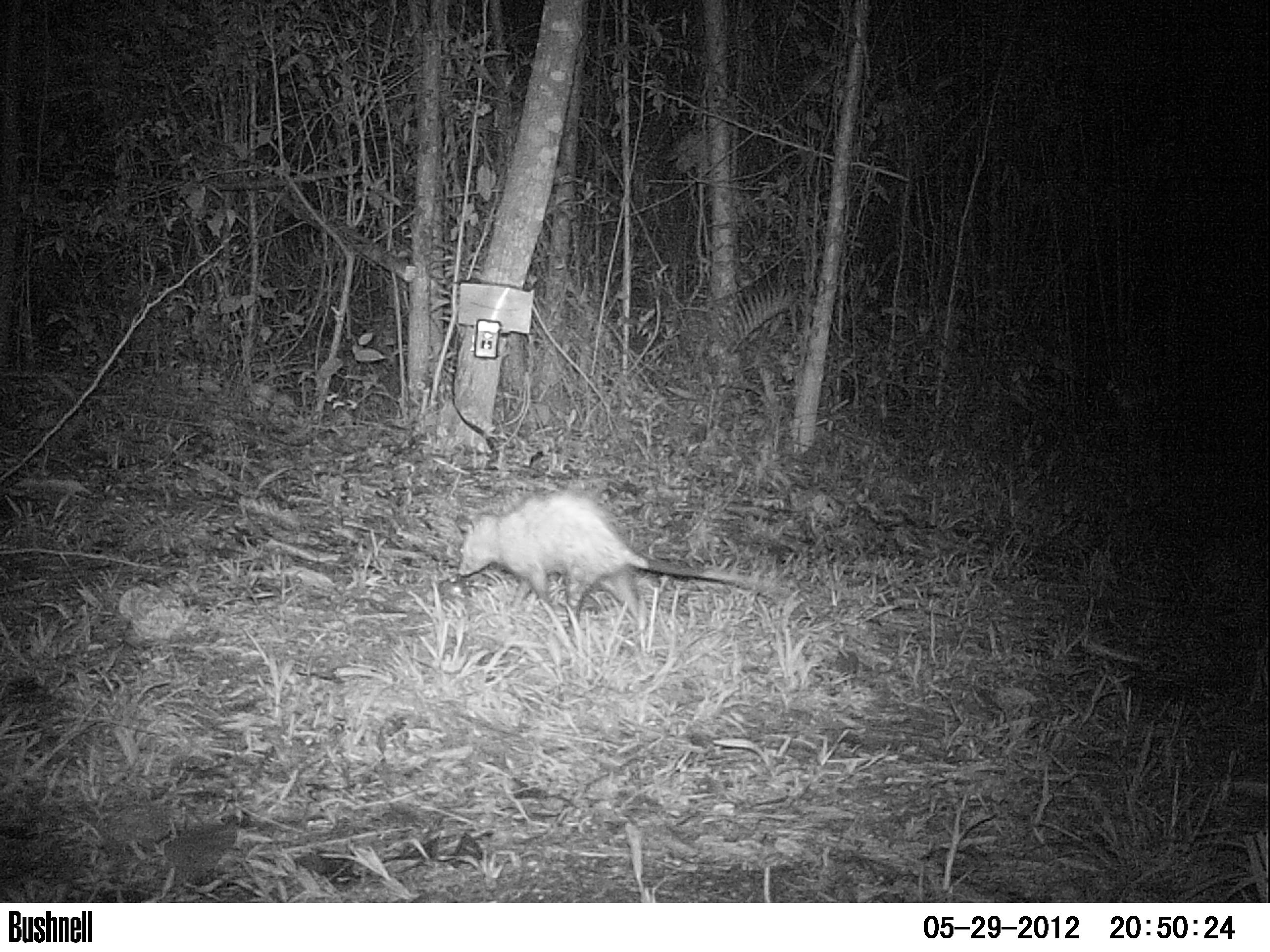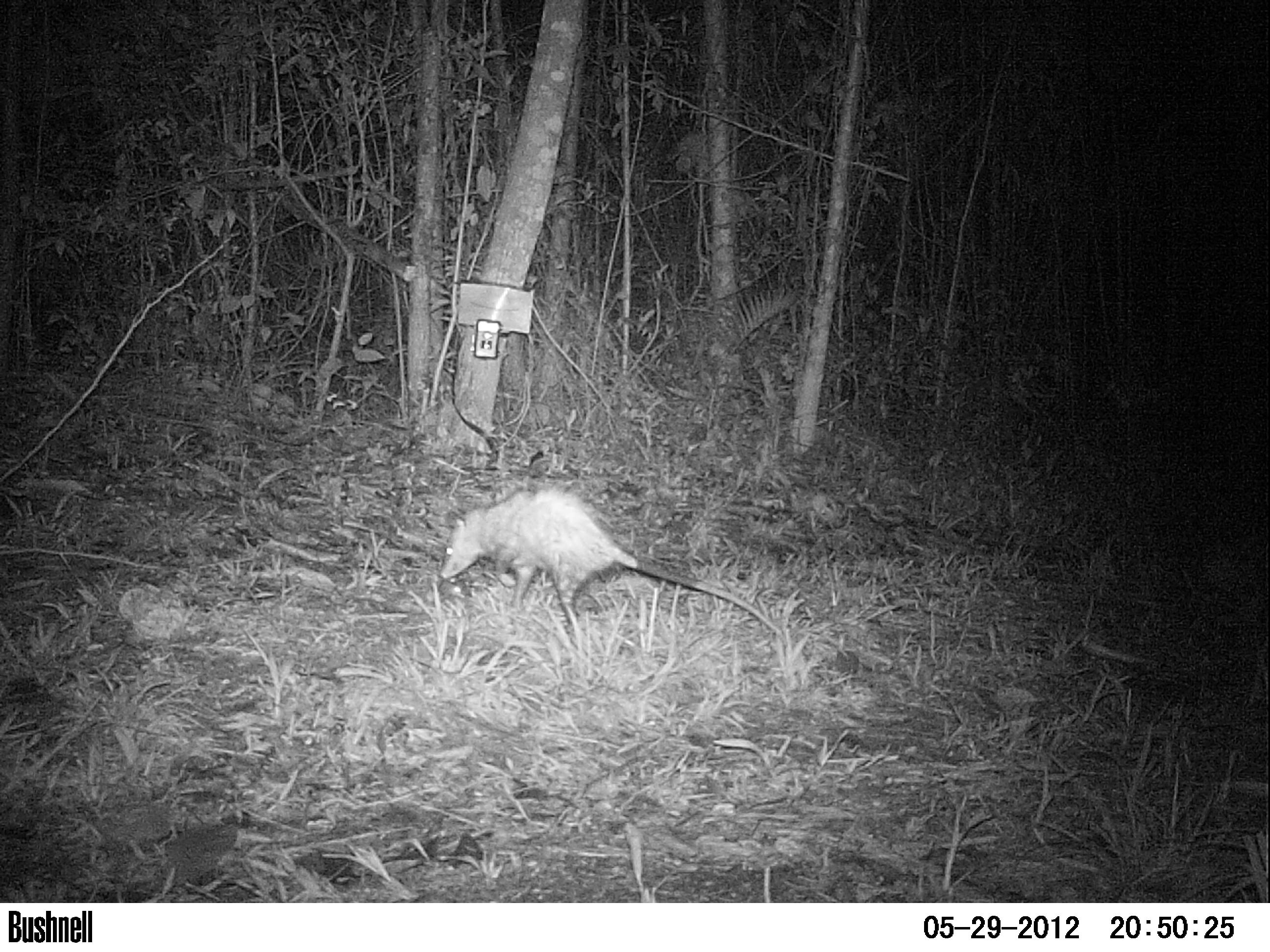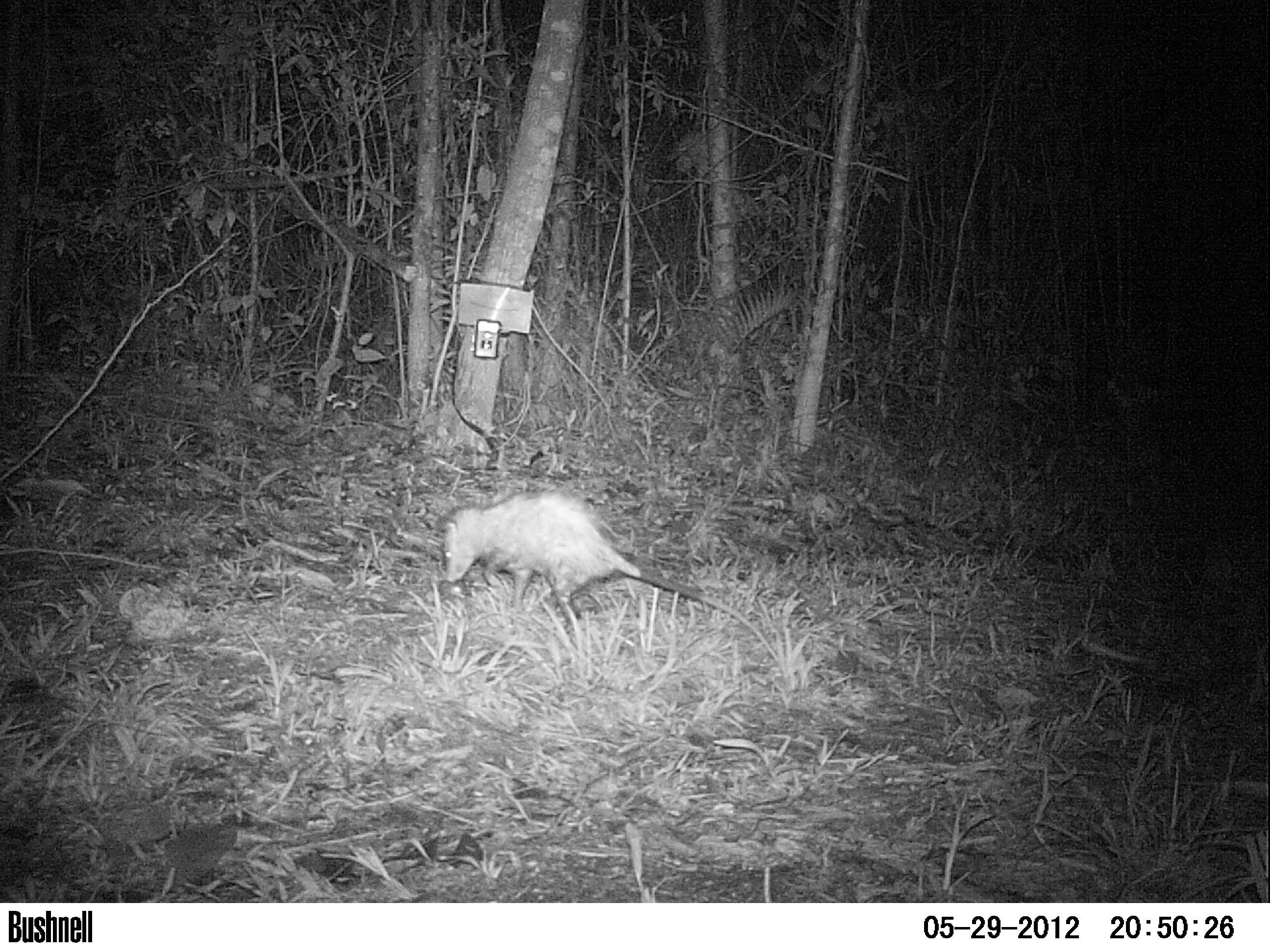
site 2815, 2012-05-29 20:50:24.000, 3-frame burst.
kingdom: Animalia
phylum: Chordata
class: Mammalia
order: Didelphimorphia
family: Didelphidae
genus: Didelphis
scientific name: Didelphis marsupialis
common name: southern opossum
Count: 1.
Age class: adult.